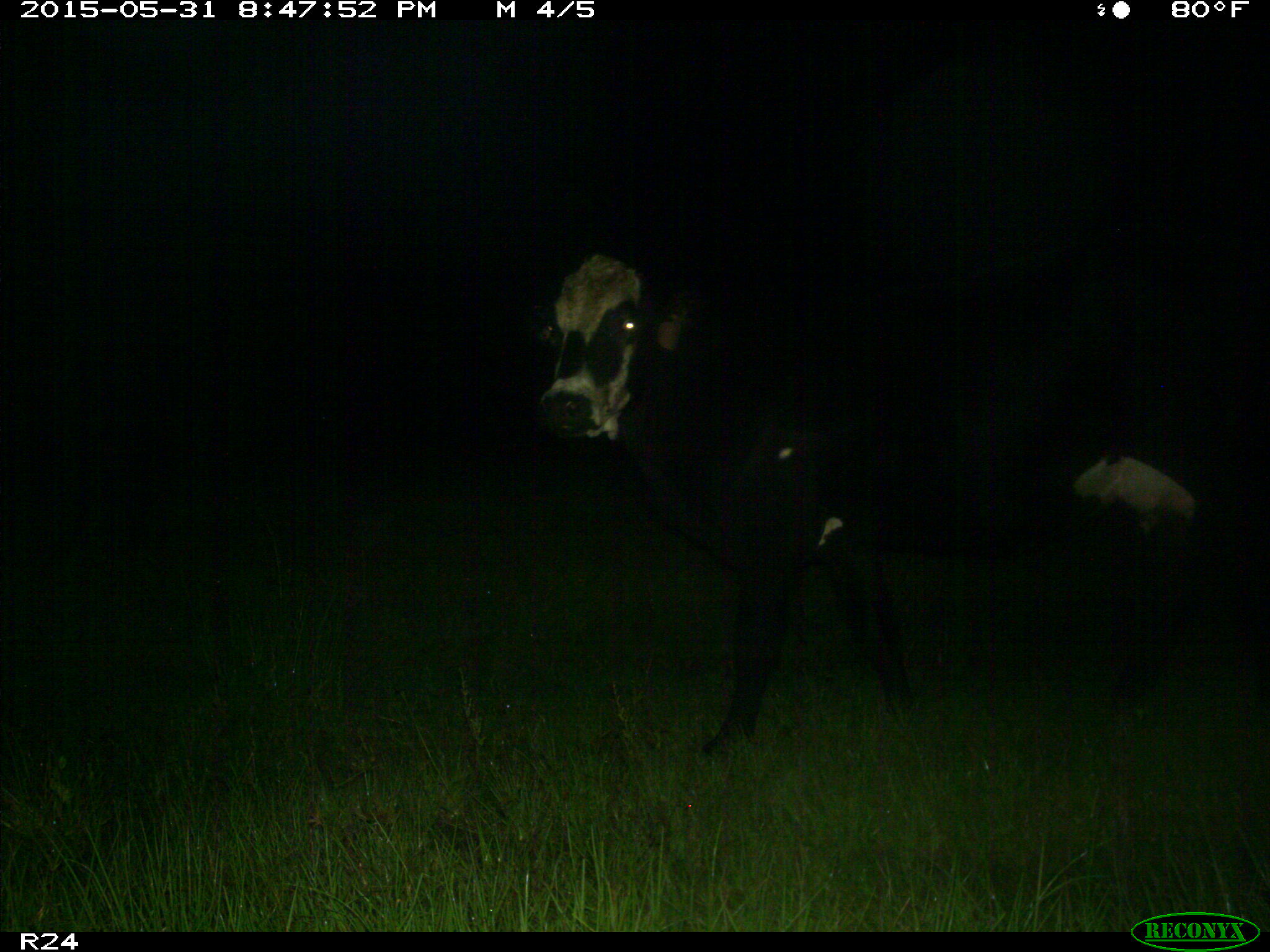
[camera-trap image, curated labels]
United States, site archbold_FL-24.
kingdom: Animalia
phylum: Chordata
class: Mammalia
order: Artiodactyla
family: Bovidae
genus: Bos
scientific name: Bos taurus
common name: domestic cow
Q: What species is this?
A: Bos taurus (domestic cow).